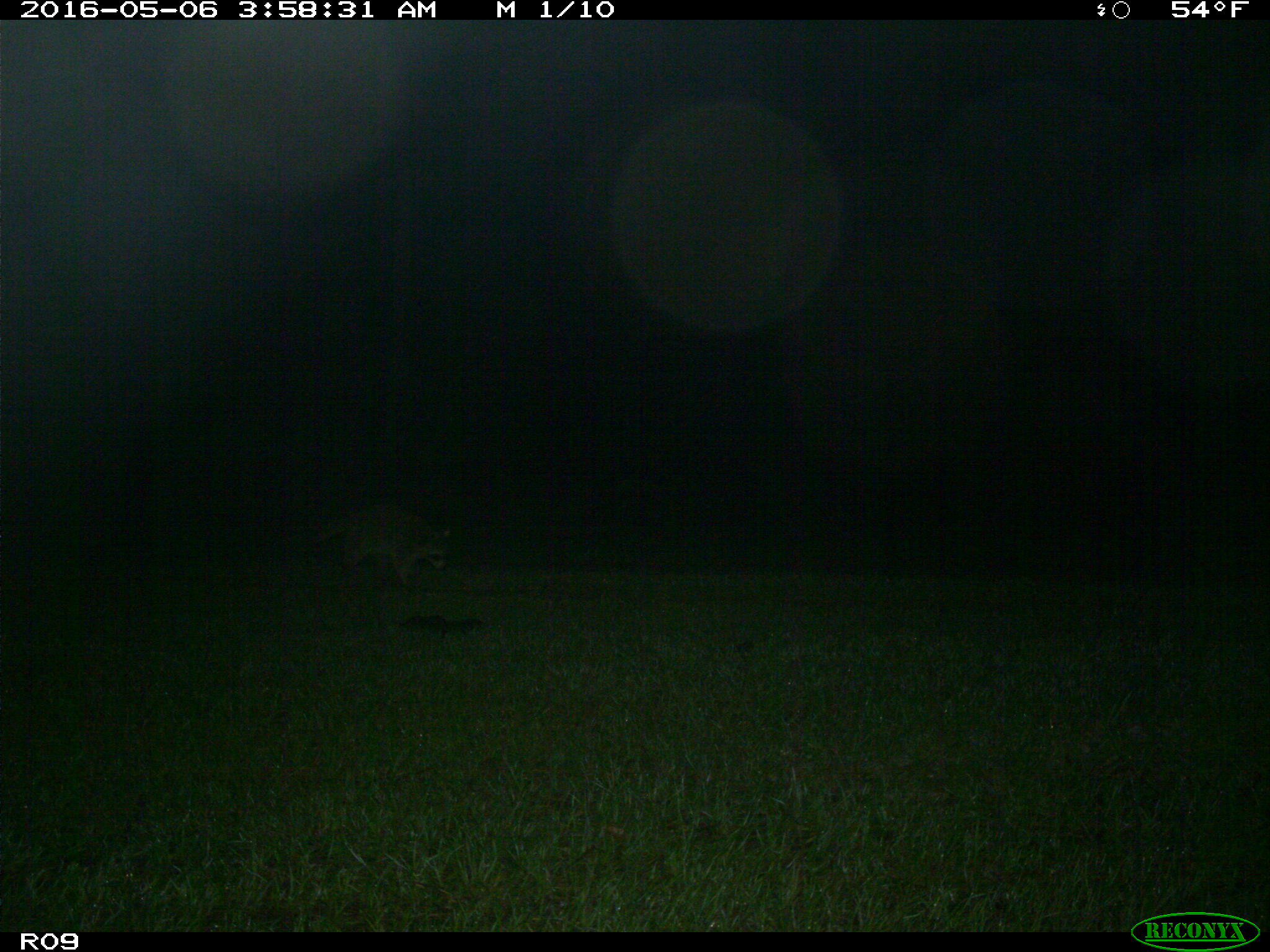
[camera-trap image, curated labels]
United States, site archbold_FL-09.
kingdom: Animalia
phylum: Chordata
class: Mammalia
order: Carnivora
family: Procyonidae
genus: Procyon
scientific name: Procyon lotor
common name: common raccoon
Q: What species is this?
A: Procyon lotor (common raccoon).